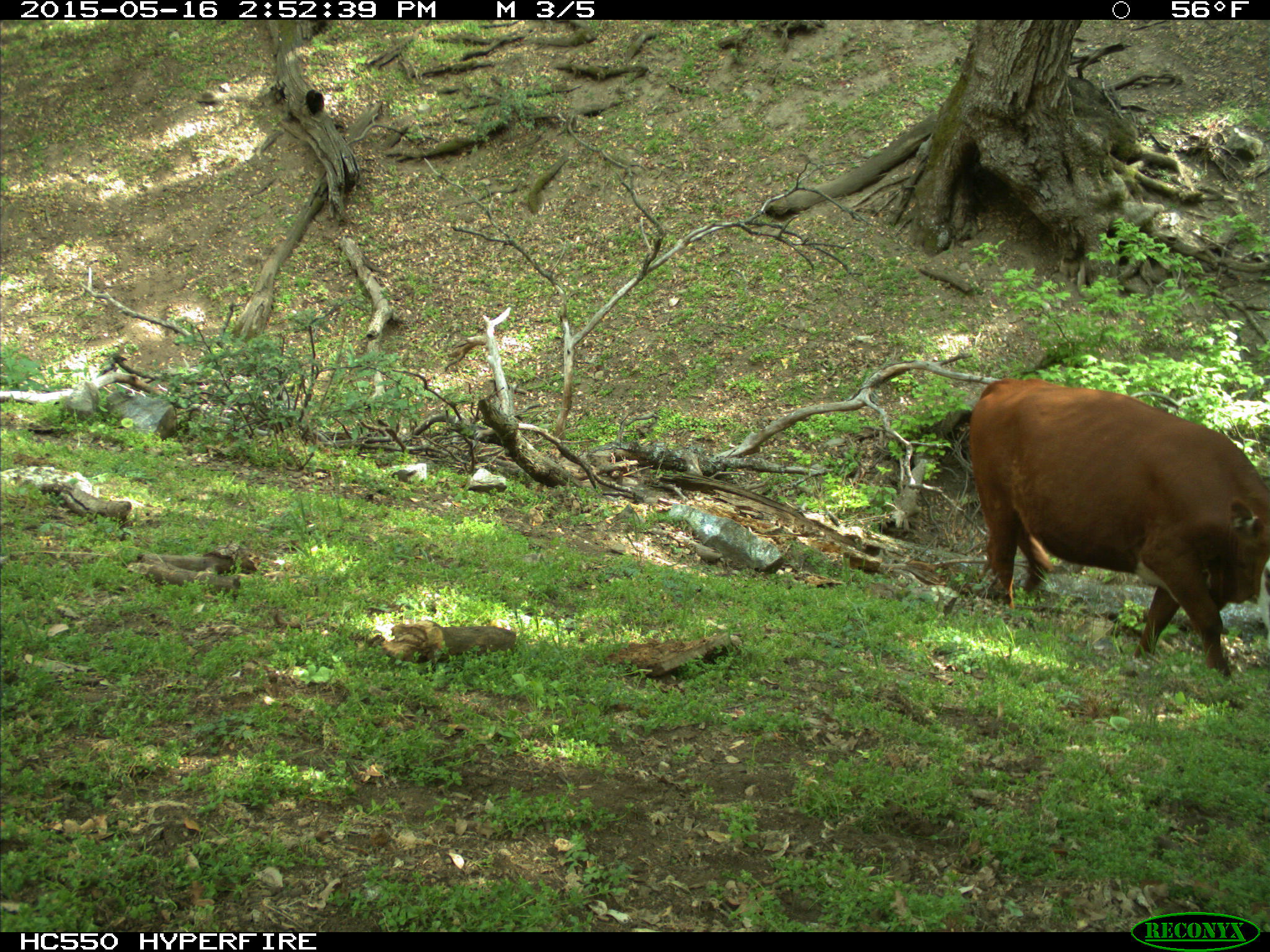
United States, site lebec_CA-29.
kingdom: Animalia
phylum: Chordata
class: Mammalia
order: Artiodactyla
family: Bovidae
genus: Bos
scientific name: Bos taurus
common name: domestic cow